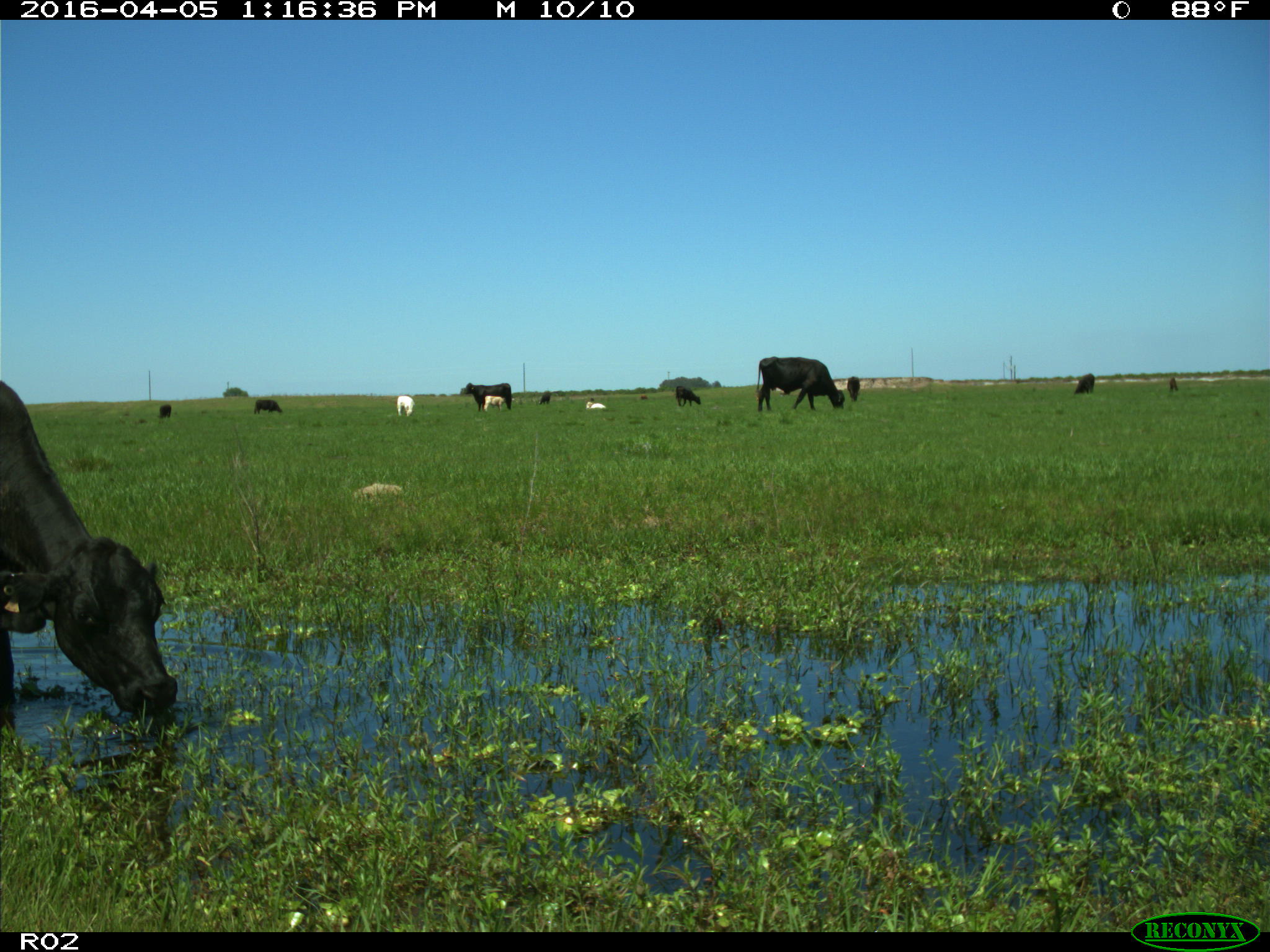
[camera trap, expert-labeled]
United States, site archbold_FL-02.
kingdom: Animalia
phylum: Chordata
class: Mammalia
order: Artiodactyla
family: Bovidae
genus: Bos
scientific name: Bos taurus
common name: domestic cow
Bos taurus (domestic cow).